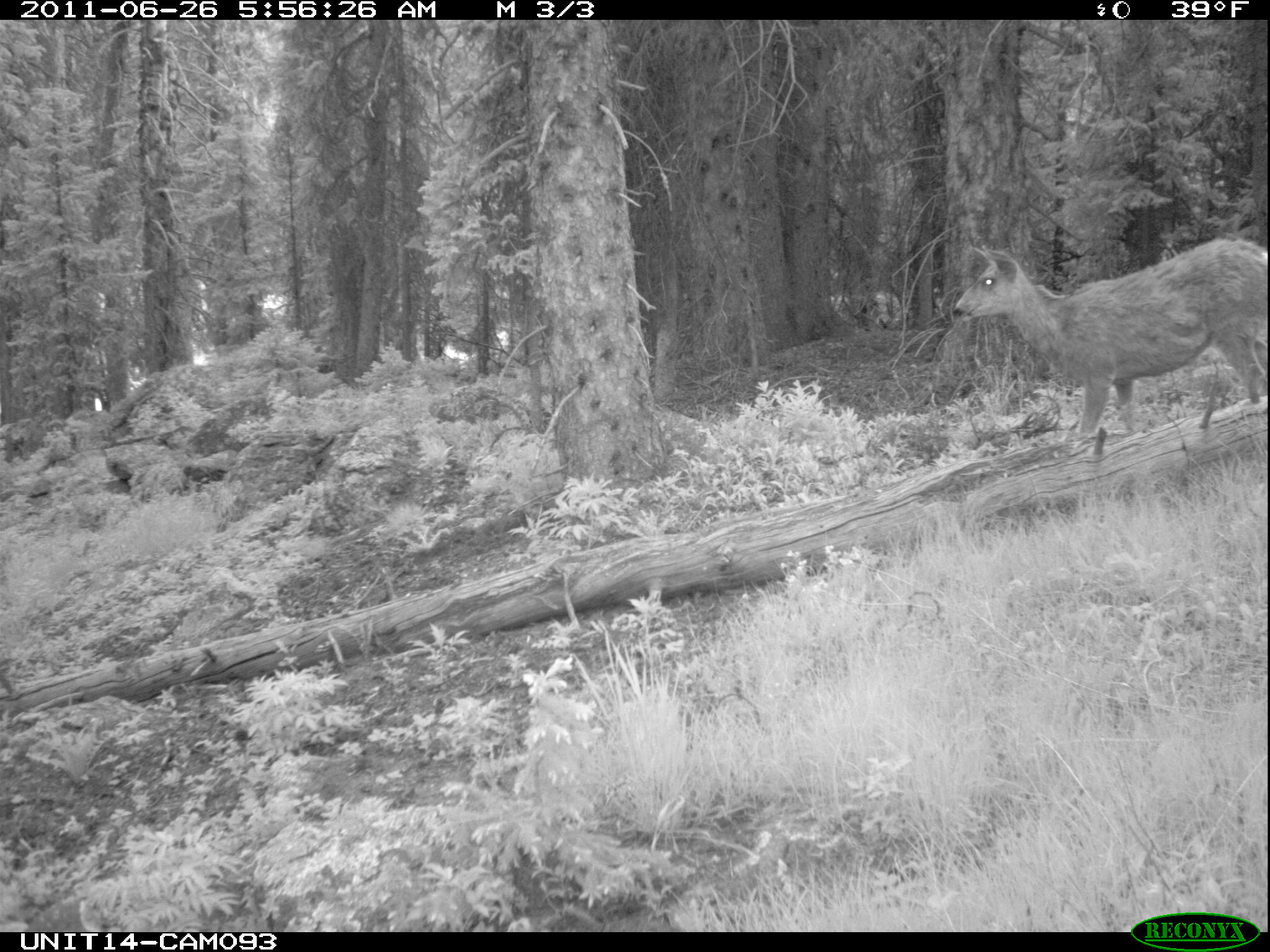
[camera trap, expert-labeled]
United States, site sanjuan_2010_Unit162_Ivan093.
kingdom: Animalia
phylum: Chordata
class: Mammalia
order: Artiodactyla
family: Cervidae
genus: Odocoileus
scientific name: Odocoileus hemionus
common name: mule deer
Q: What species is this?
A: Odocoileus hemionus (mule deer).